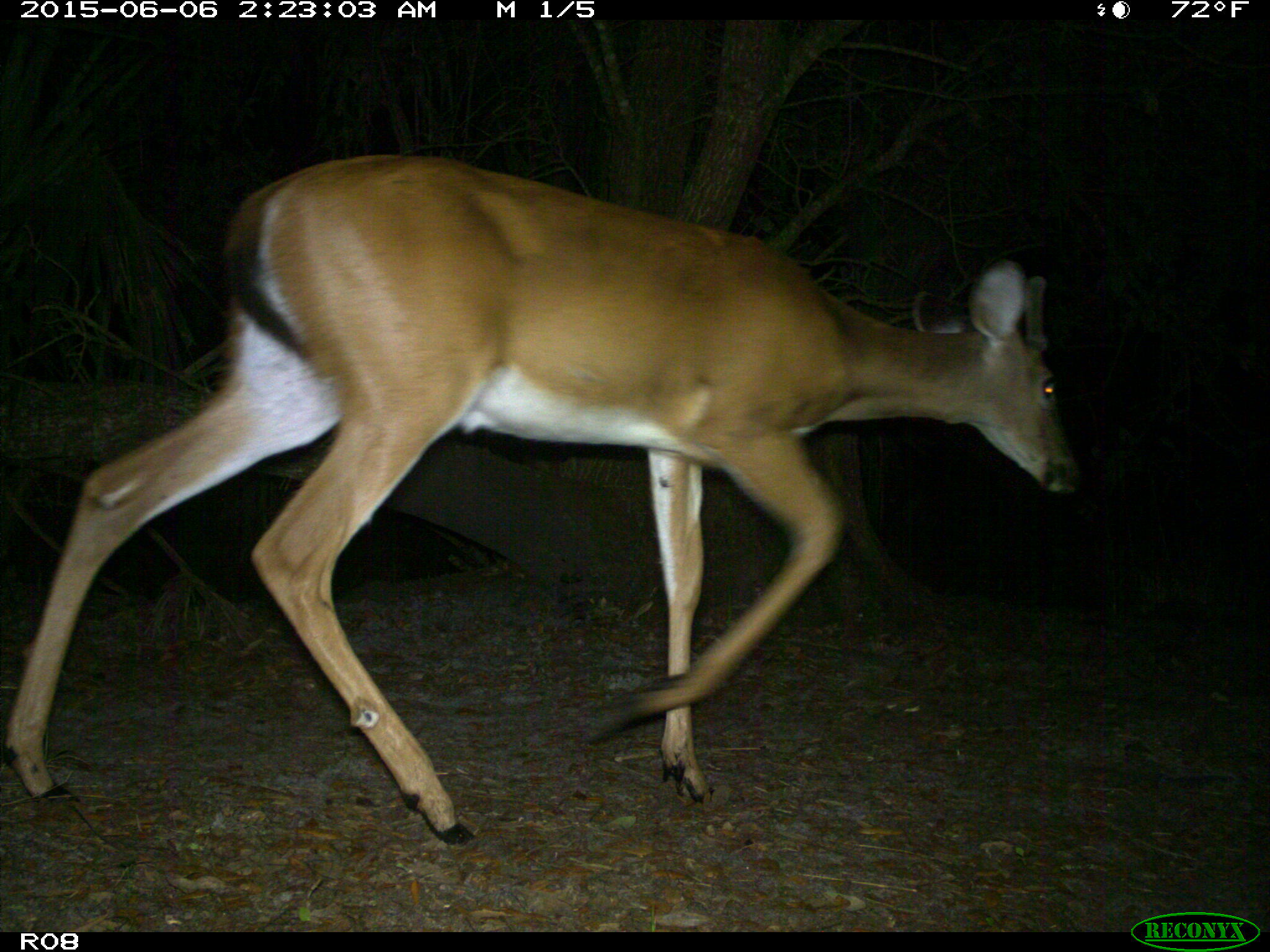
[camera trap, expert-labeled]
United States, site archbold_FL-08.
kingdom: Animalia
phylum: Chordata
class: Mammalia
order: Artiodactyla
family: Cervidae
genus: Odocoileus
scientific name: Odocoileus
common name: deer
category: unidentified deer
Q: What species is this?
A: Unidentified deer (deer) (Odocoileus).